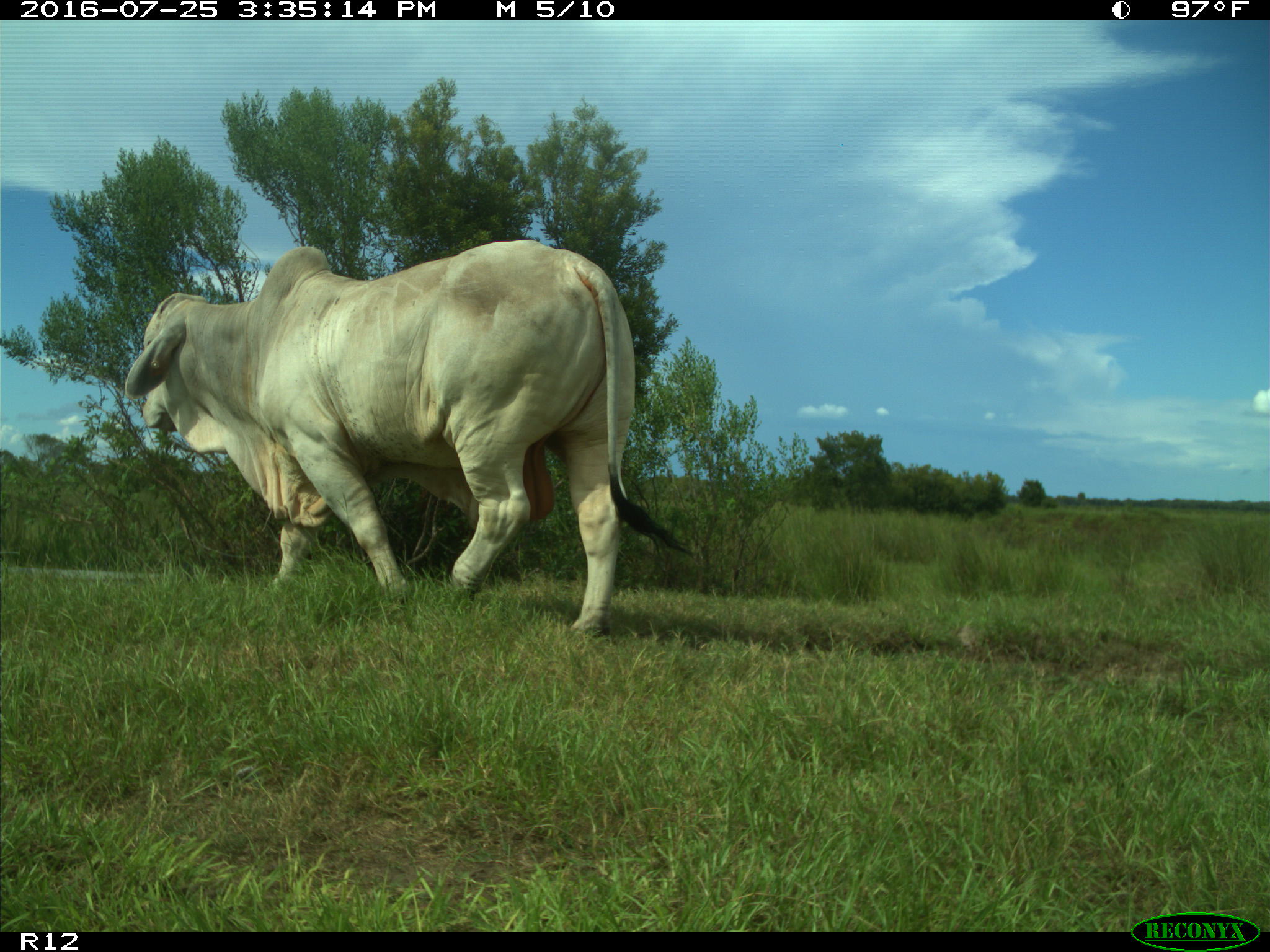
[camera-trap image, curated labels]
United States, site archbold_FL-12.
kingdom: Animalia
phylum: Chordata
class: Mammalia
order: Artiodactyla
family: Bovidae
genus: Bos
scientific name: Bos taurus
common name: domestic cow